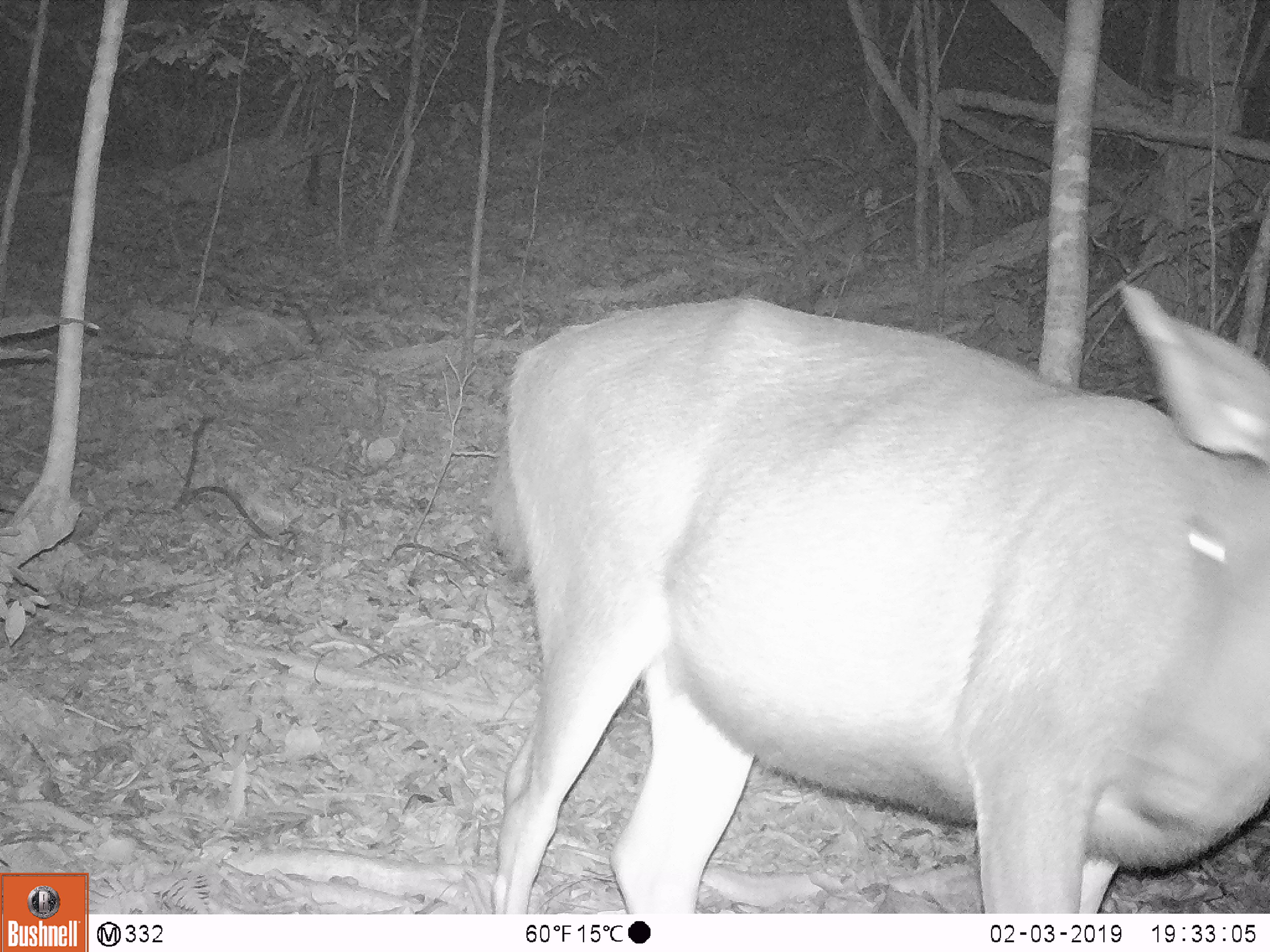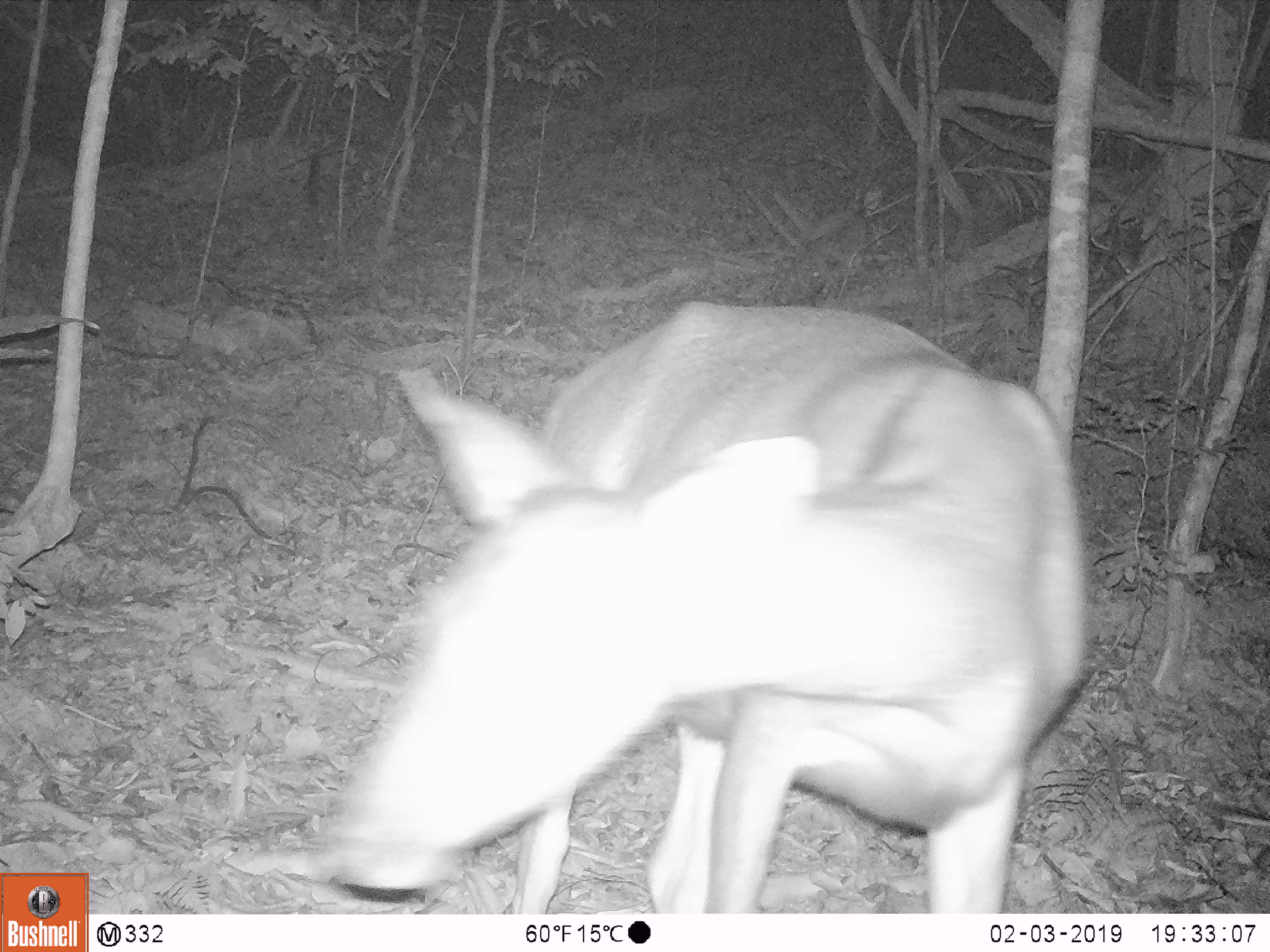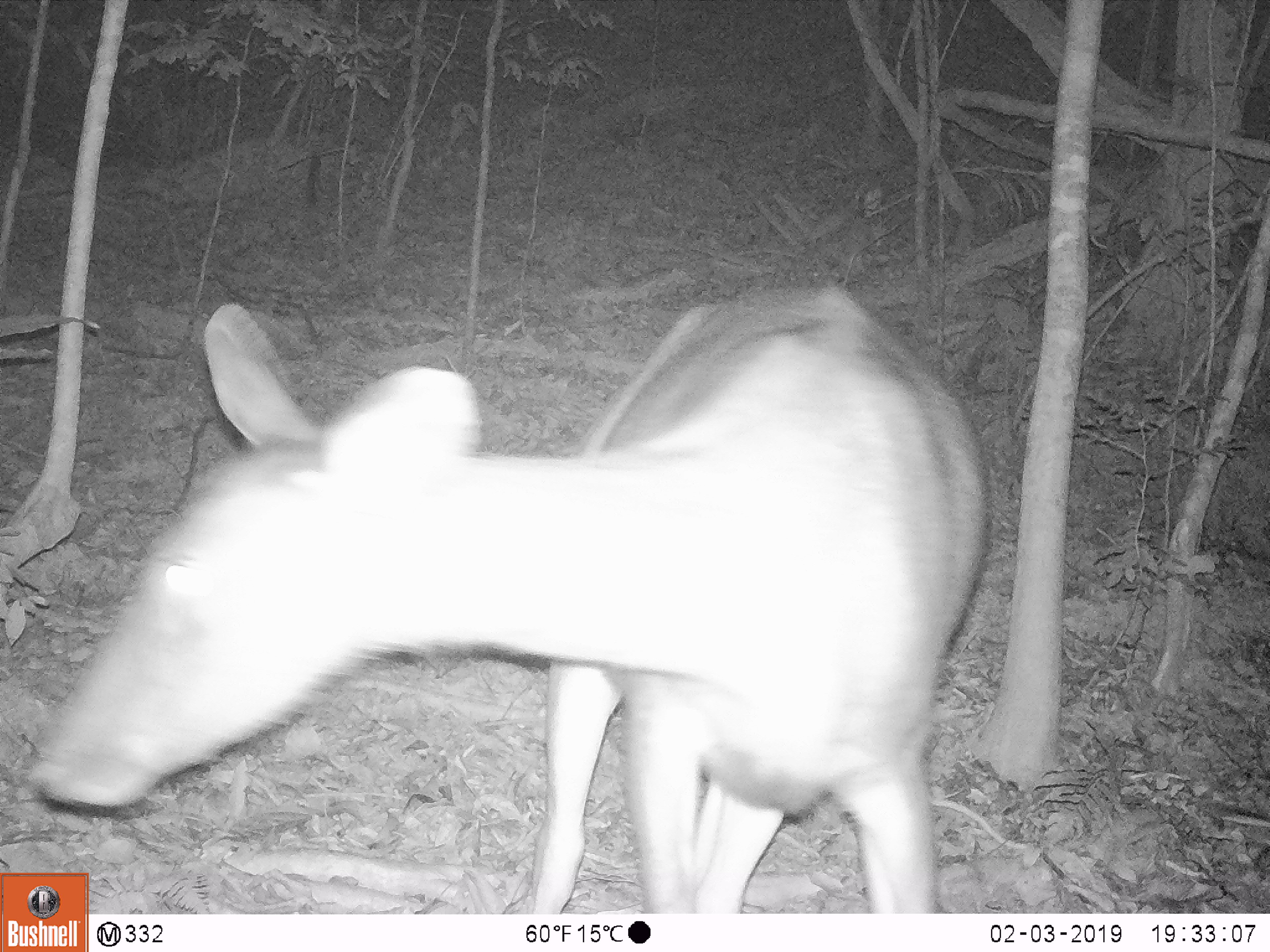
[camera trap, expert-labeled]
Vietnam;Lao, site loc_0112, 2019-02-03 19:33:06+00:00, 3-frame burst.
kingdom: Animalia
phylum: Chordata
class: Mammalia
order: Artiodactyla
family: Cervidae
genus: Rusa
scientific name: Rusa unicolor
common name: sambar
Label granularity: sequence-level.